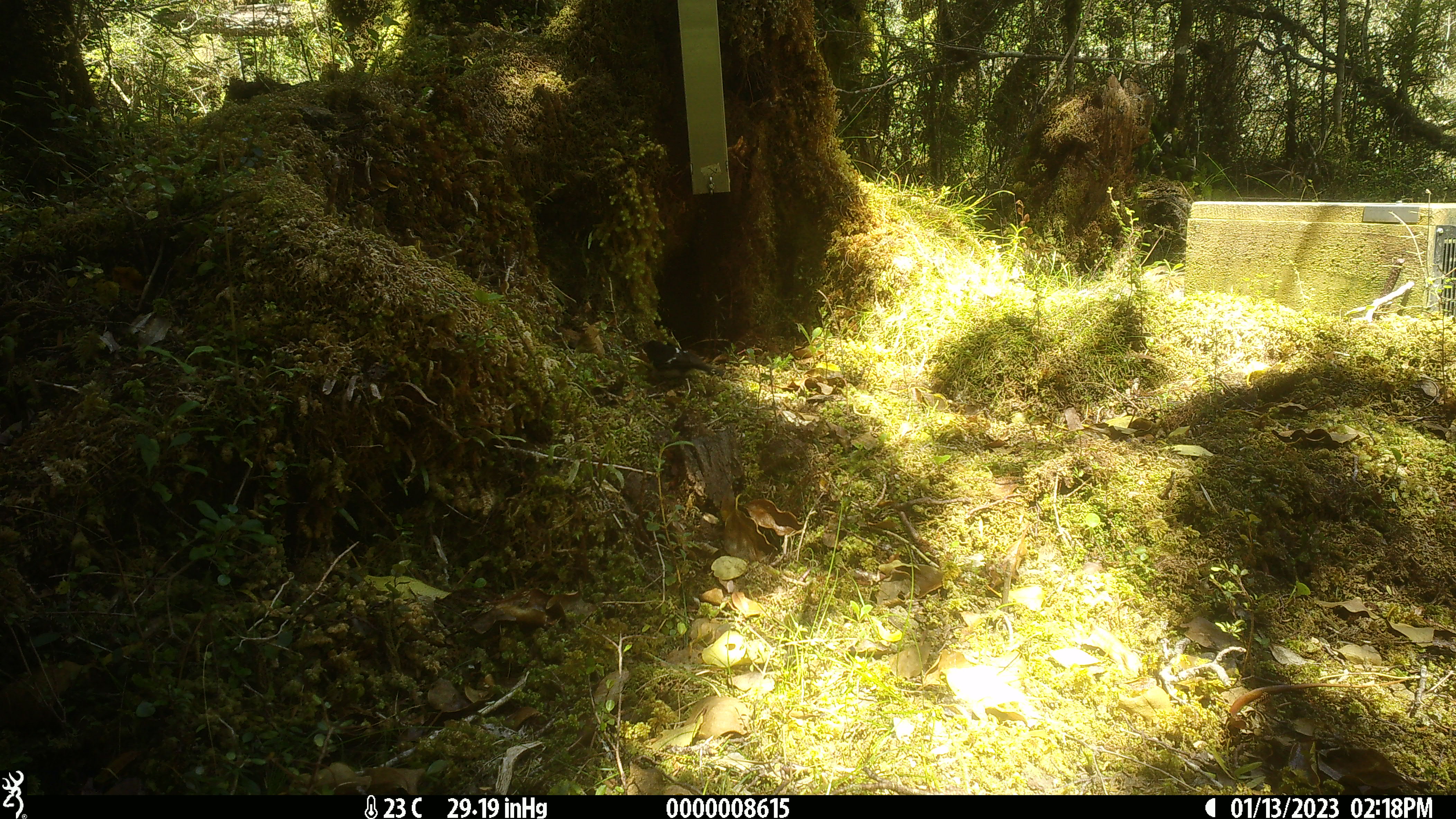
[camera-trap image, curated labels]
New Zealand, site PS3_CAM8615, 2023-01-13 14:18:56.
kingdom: Animalia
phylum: Chordata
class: Aves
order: Passeriformes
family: Petroicidae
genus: Petroica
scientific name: Petroica macrocephala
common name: tomtit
Tomtit (Petroica macrocephala).